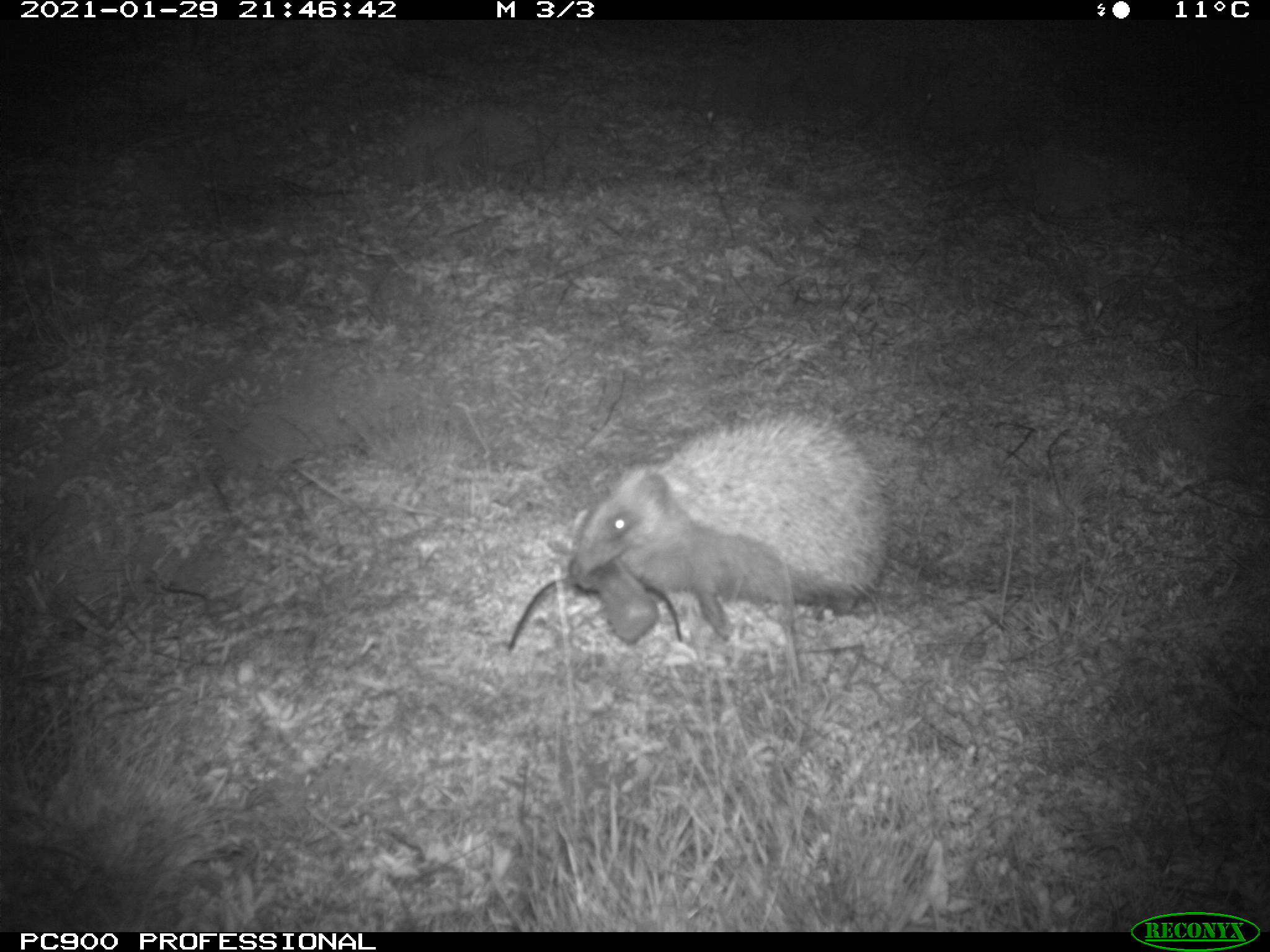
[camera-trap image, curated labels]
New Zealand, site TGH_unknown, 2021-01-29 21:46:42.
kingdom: Animalia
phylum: Chordata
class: Mammalia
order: Eulipotyphla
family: Erinaceidae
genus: Erinaceus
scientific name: Erinaceus europaeus europaeus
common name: european hedgehog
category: hedgehog